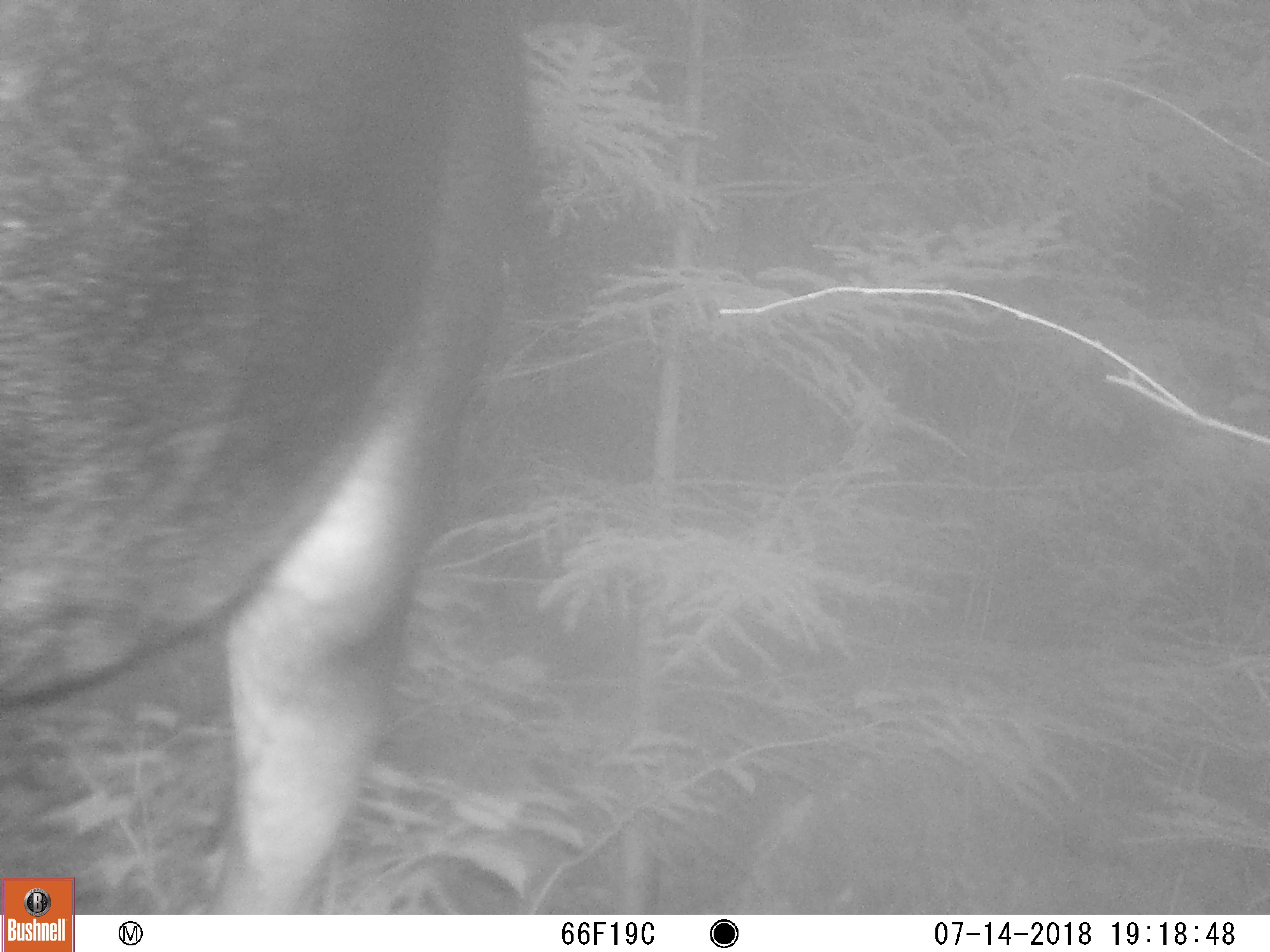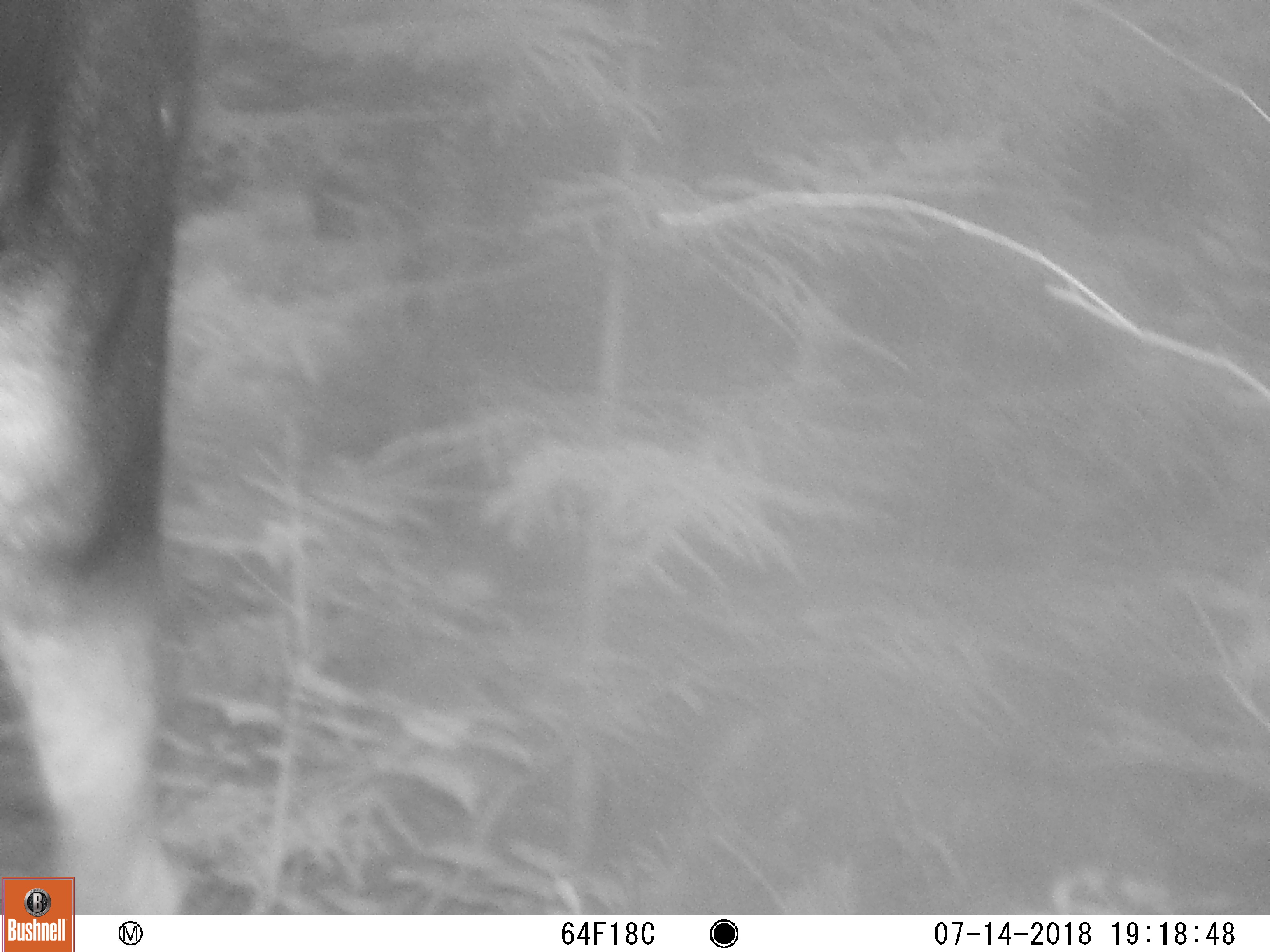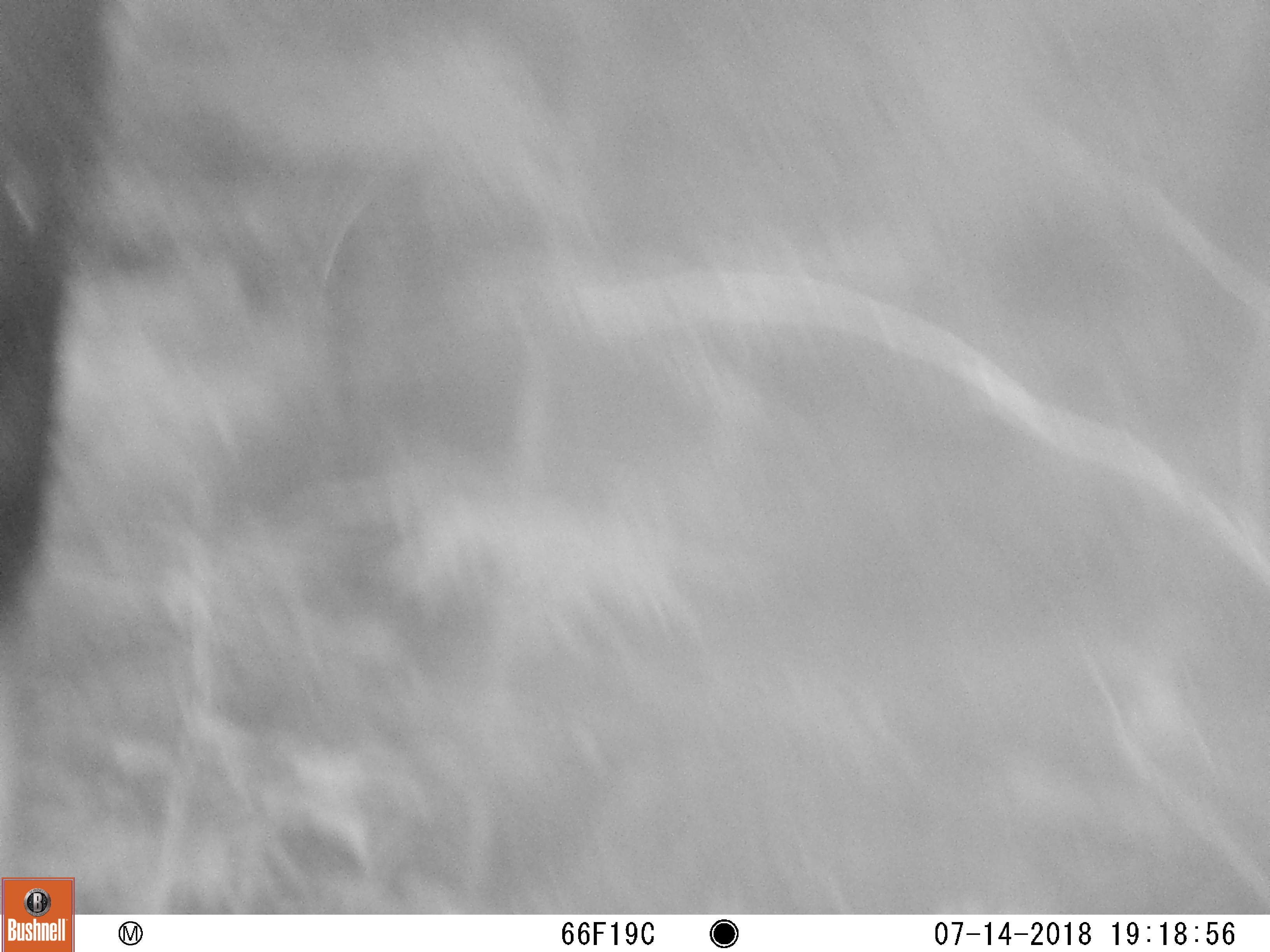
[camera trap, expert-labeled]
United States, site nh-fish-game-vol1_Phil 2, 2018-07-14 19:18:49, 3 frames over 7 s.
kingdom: Animalia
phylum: Chordata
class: Mammalia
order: Artiodactyla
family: Cervidae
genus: Alces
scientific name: Alces alces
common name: moose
Moose (Alces alces).